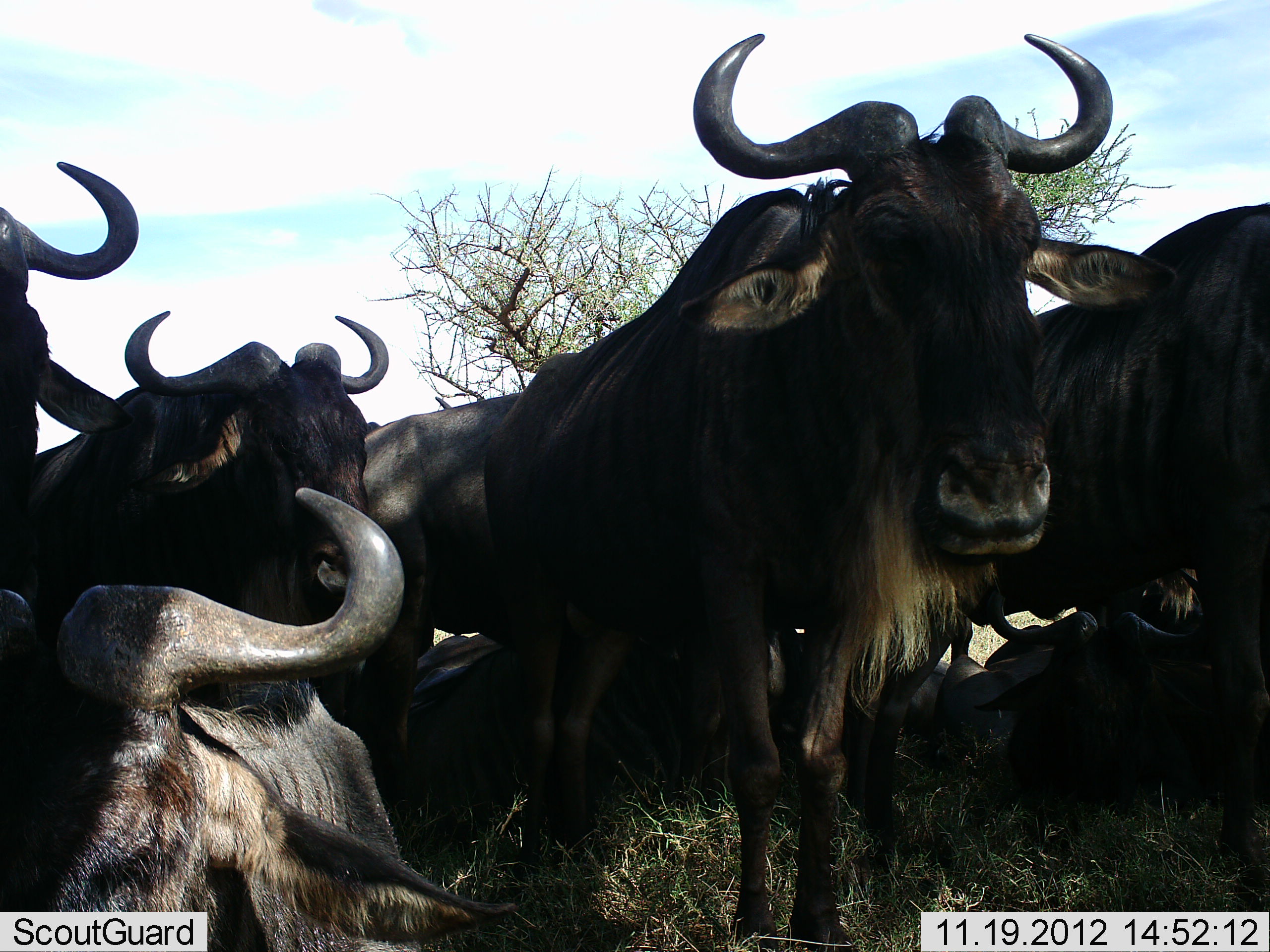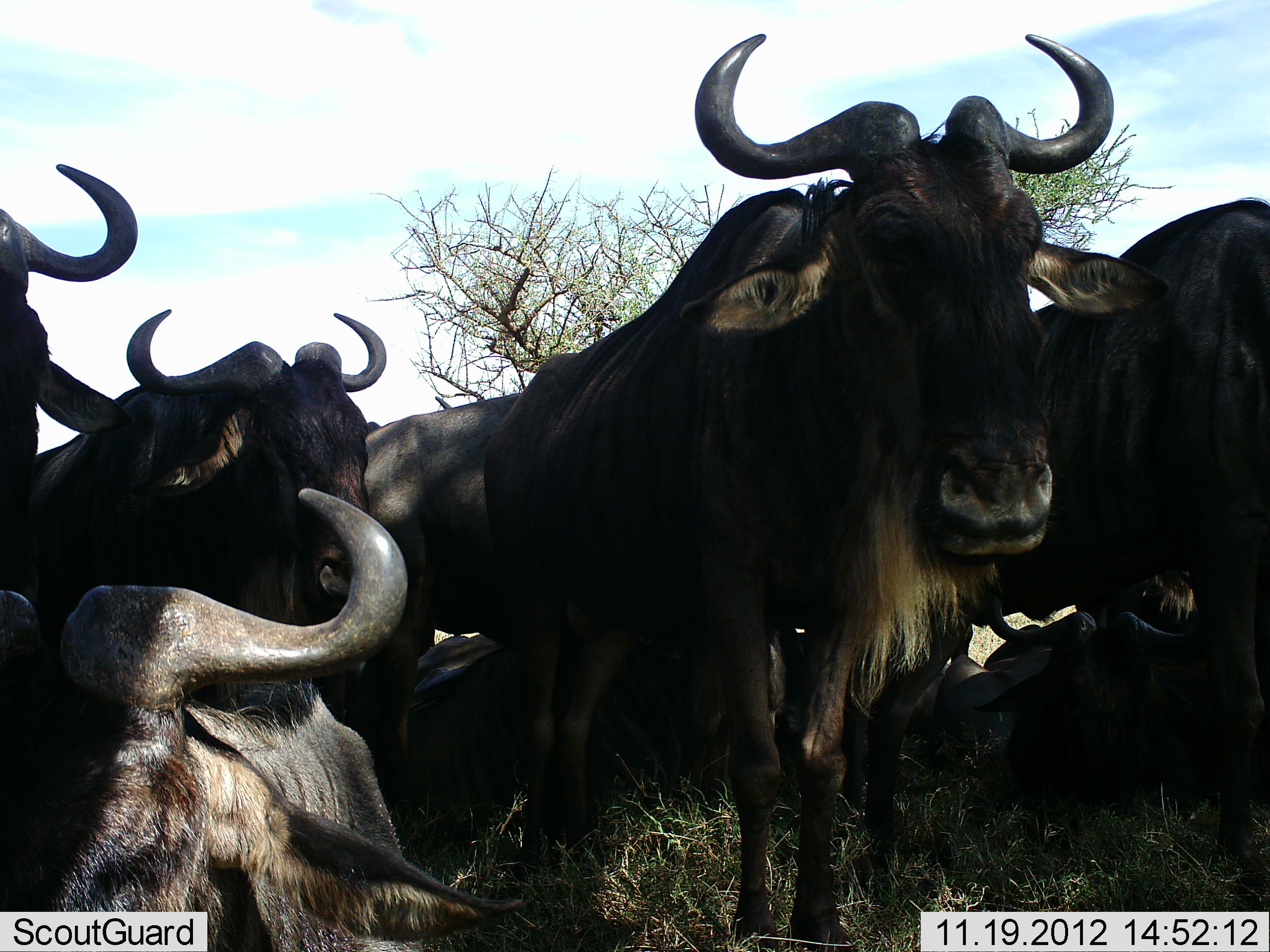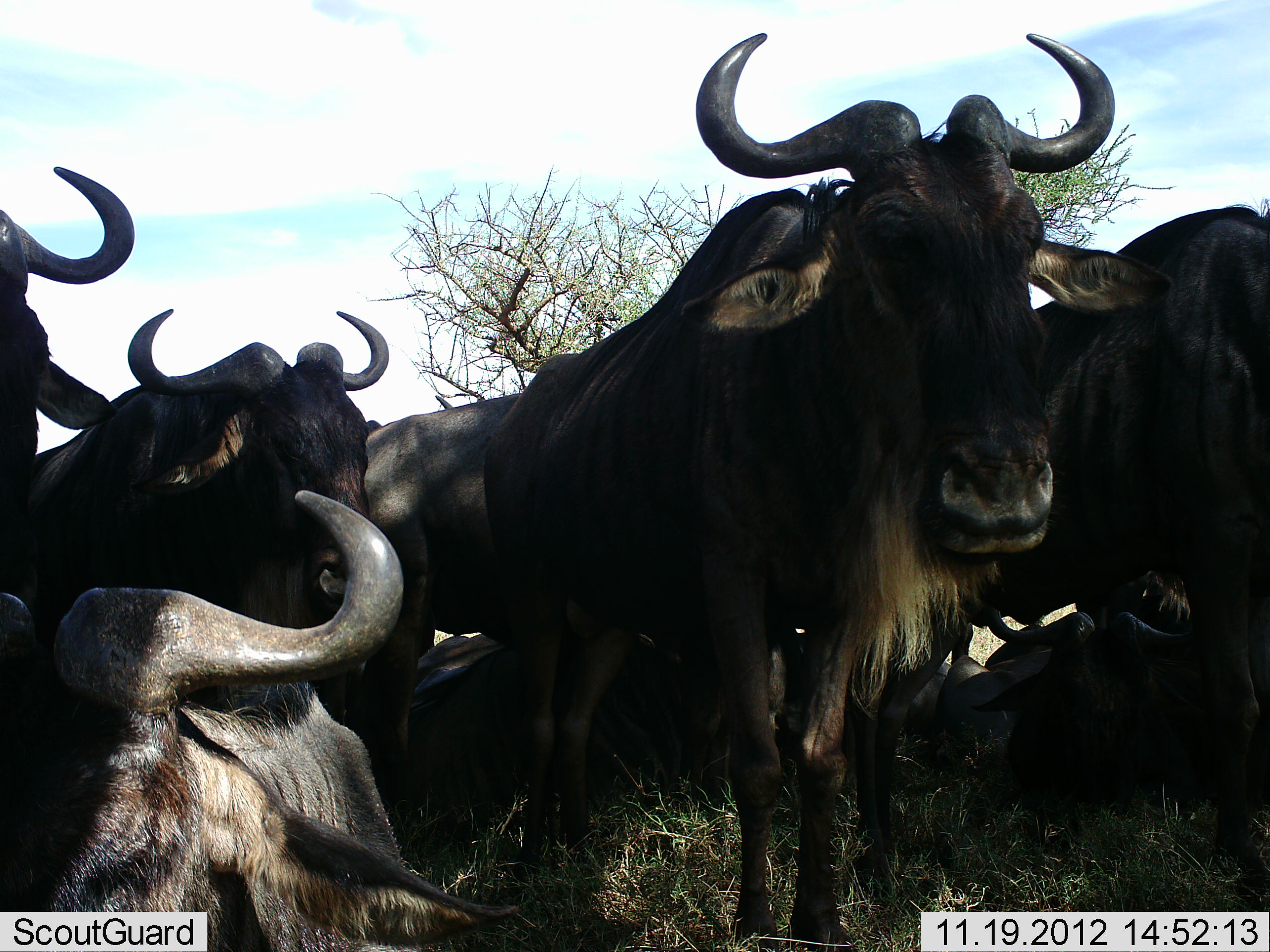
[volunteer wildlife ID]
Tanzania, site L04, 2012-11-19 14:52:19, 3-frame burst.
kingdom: Animalia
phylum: Chordata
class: Mammalia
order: Artiodactyla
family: Bovidae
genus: Connochaetes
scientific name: Connochaetes taurinus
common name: blue wildebeest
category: wildebeest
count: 7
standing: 90%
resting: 100%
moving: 0%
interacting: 0%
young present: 0%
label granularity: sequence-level